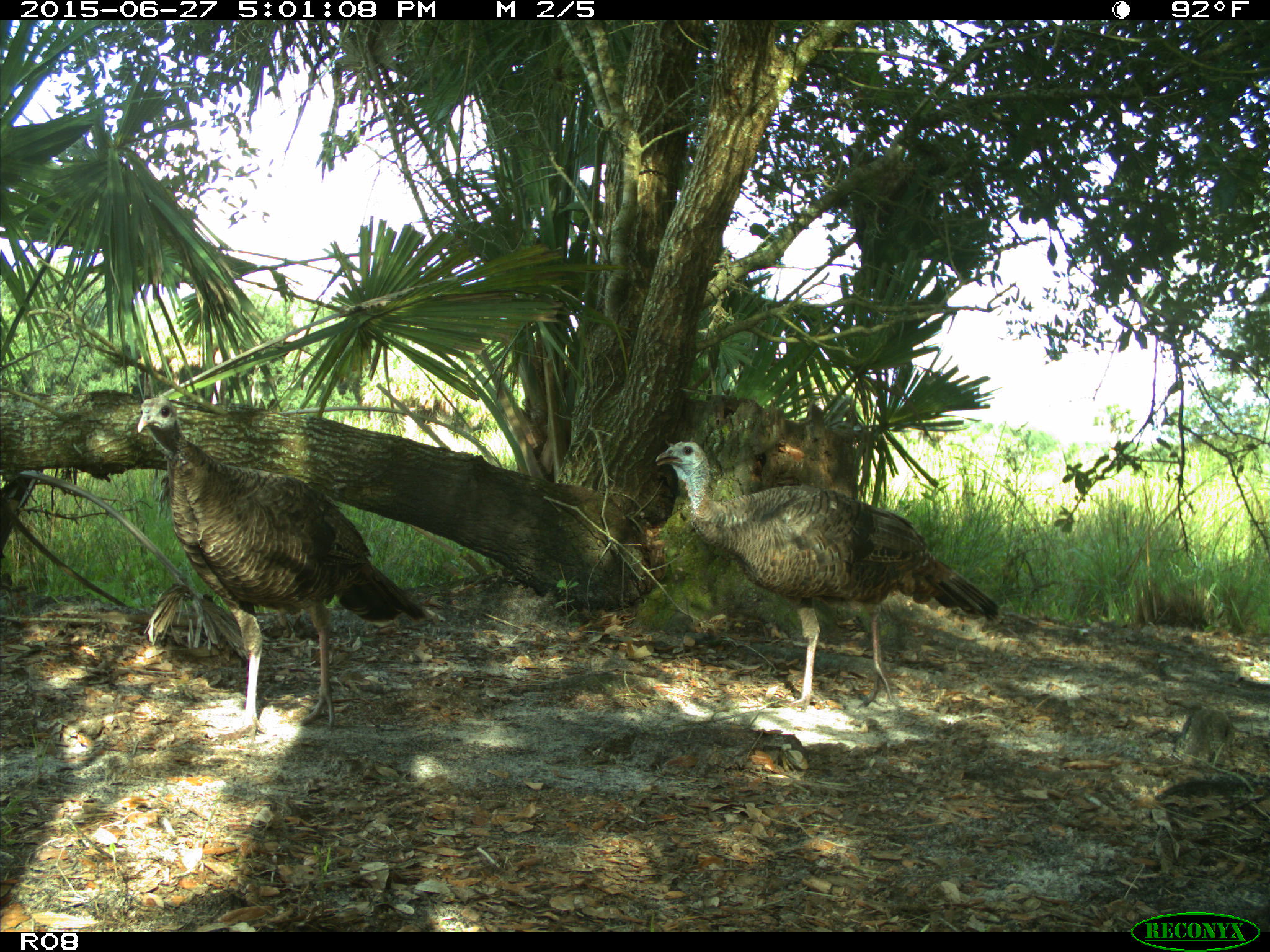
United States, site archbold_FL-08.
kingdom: Animalia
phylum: Chordata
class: Aves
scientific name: Aves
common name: birds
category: unidentified bird